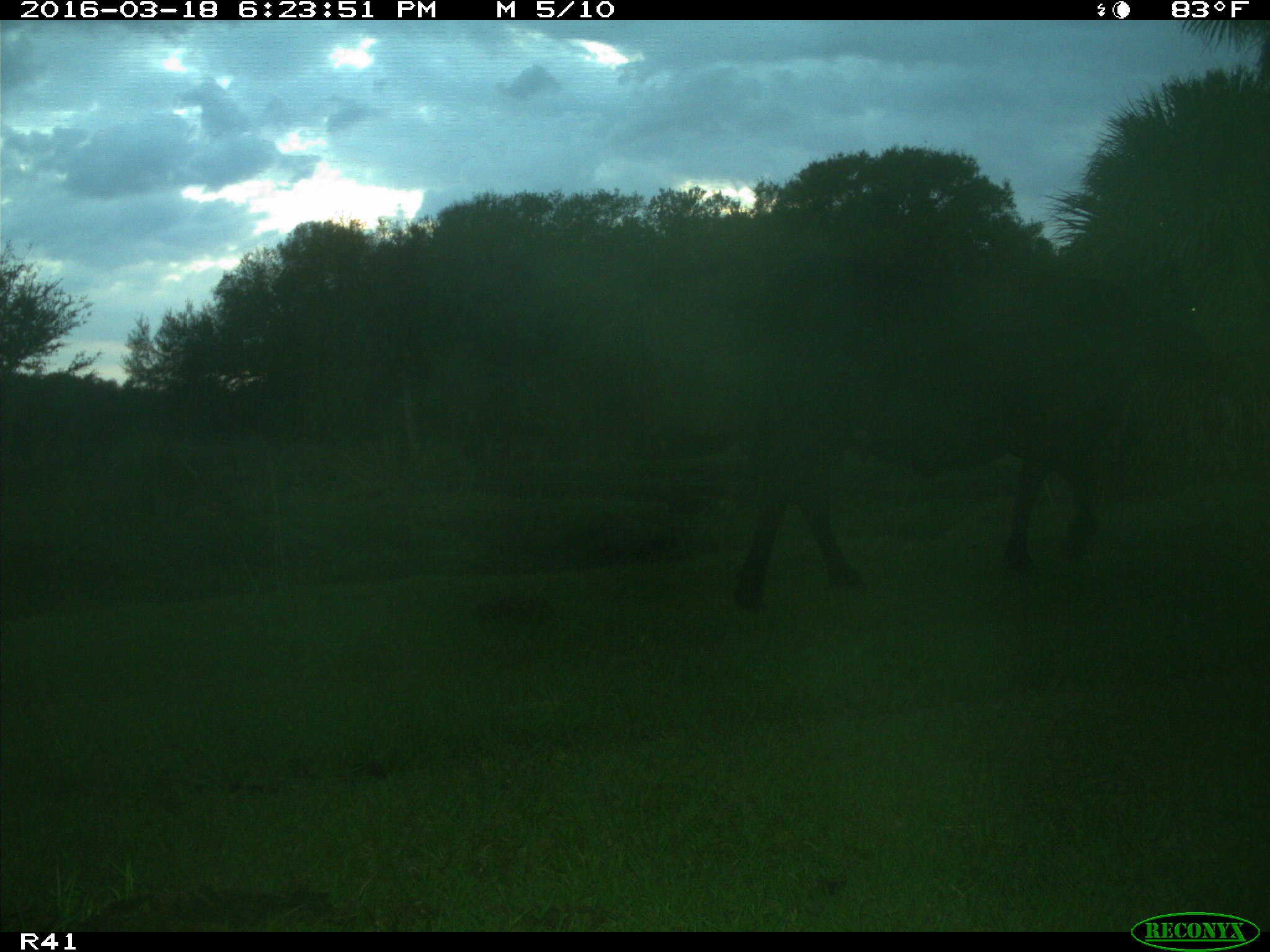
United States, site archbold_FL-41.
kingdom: Animalia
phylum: Chordata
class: Mammalia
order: Artiodactyla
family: Bovidae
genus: Bos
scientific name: Bos taurus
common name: domestic cow